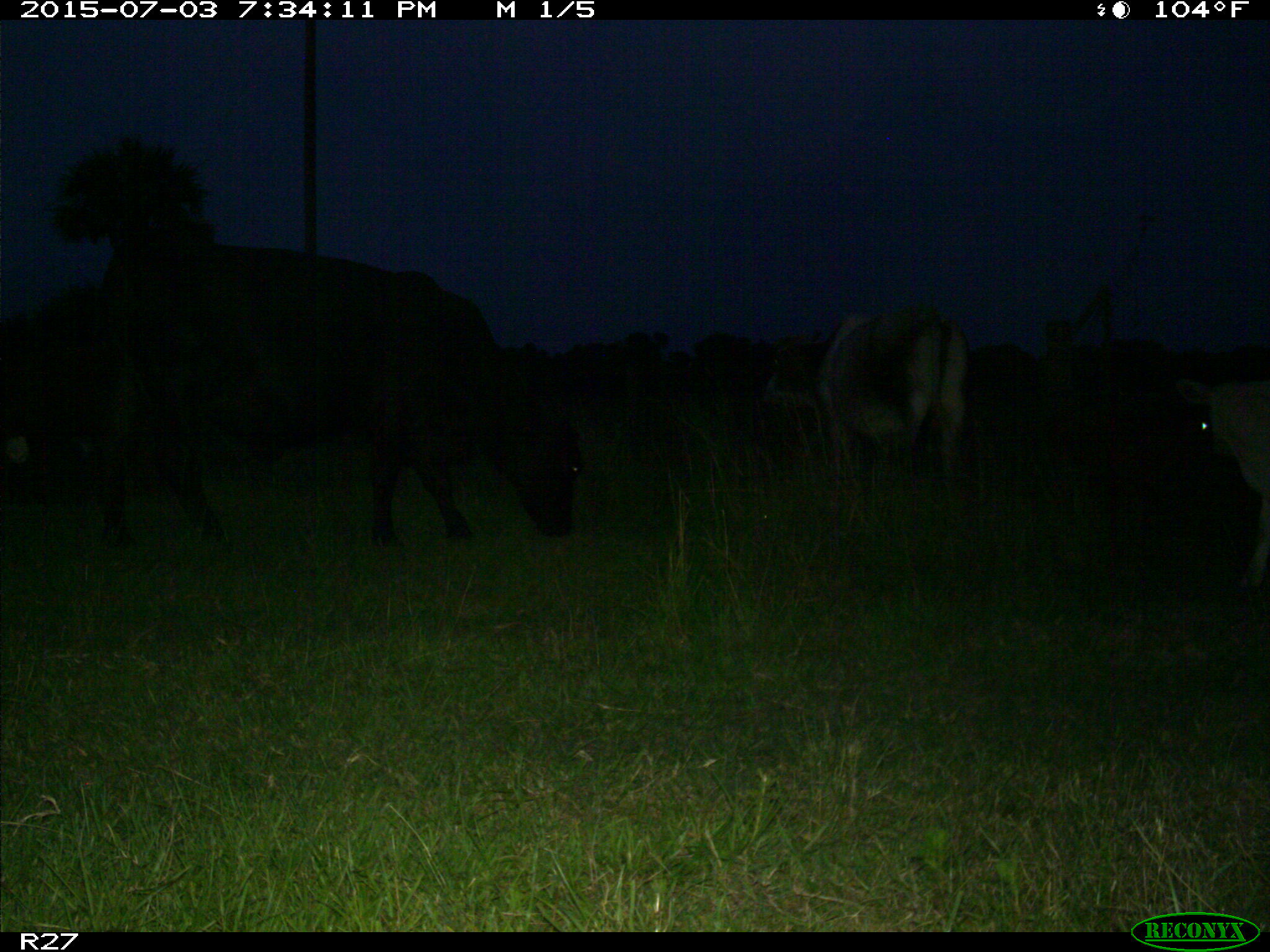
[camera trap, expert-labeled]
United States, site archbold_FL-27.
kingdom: Animalia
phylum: Chordata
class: Mammalia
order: Artiodactyla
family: Bovidae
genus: Bos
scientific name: Bos taurus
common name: domestic cow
Bos taurus (domestic cow).